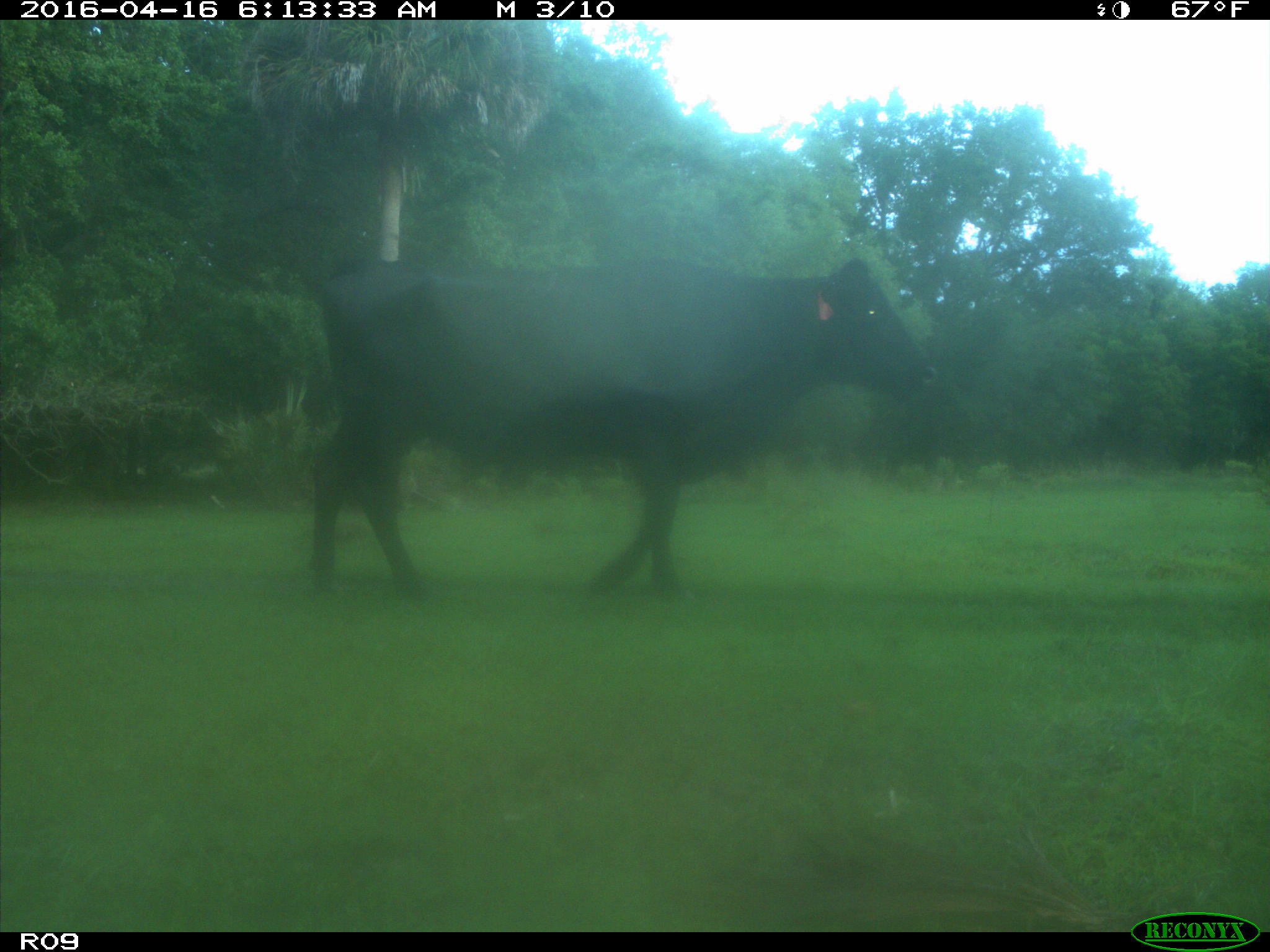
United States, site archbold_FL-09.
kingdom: Animalia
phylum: Chordata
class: Mammalia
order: Artiodactyla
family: Bovidae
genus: Bos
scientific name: Bos taurus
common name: domestic cow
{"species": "Bos taurus (domestic cow)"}